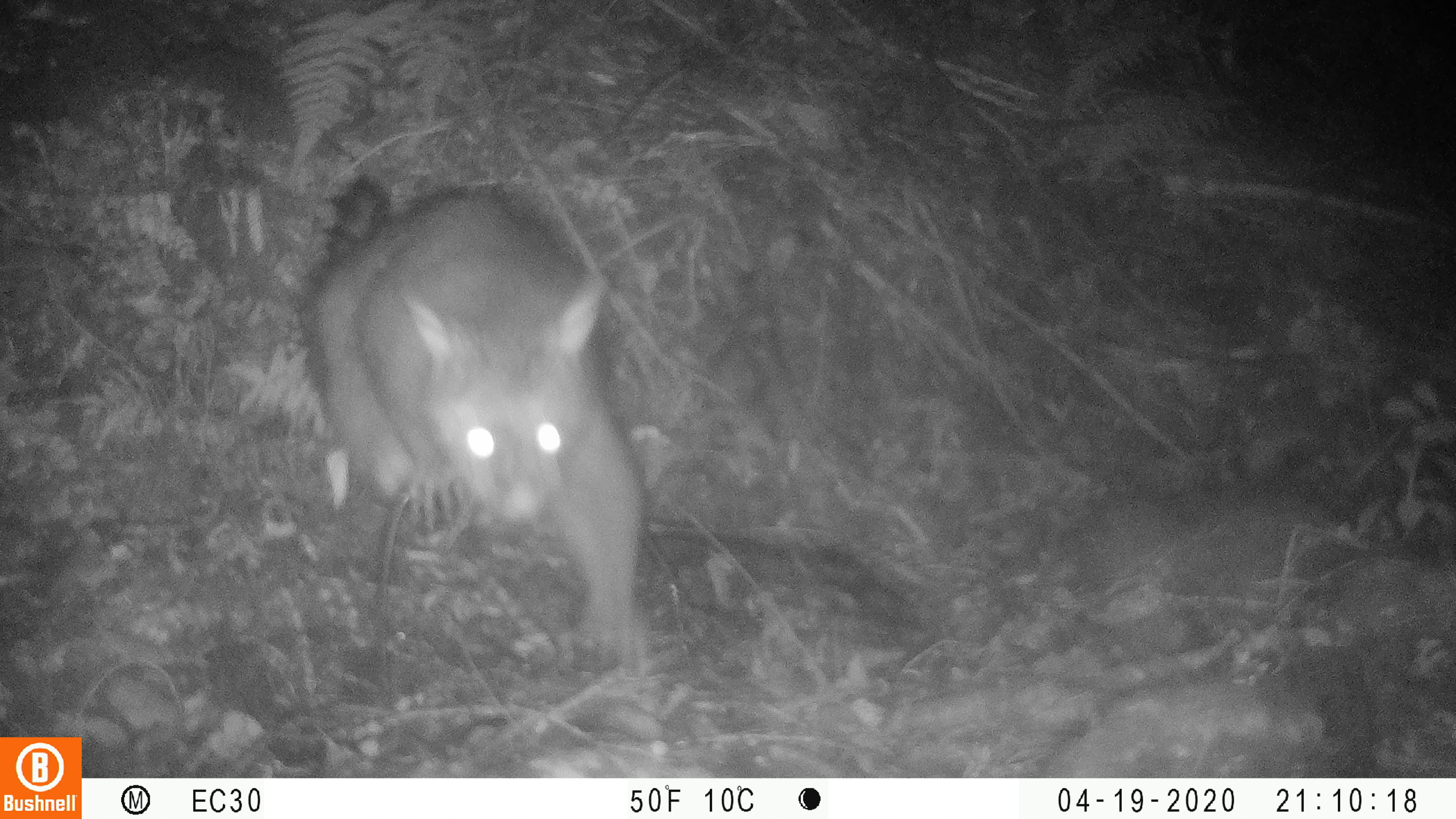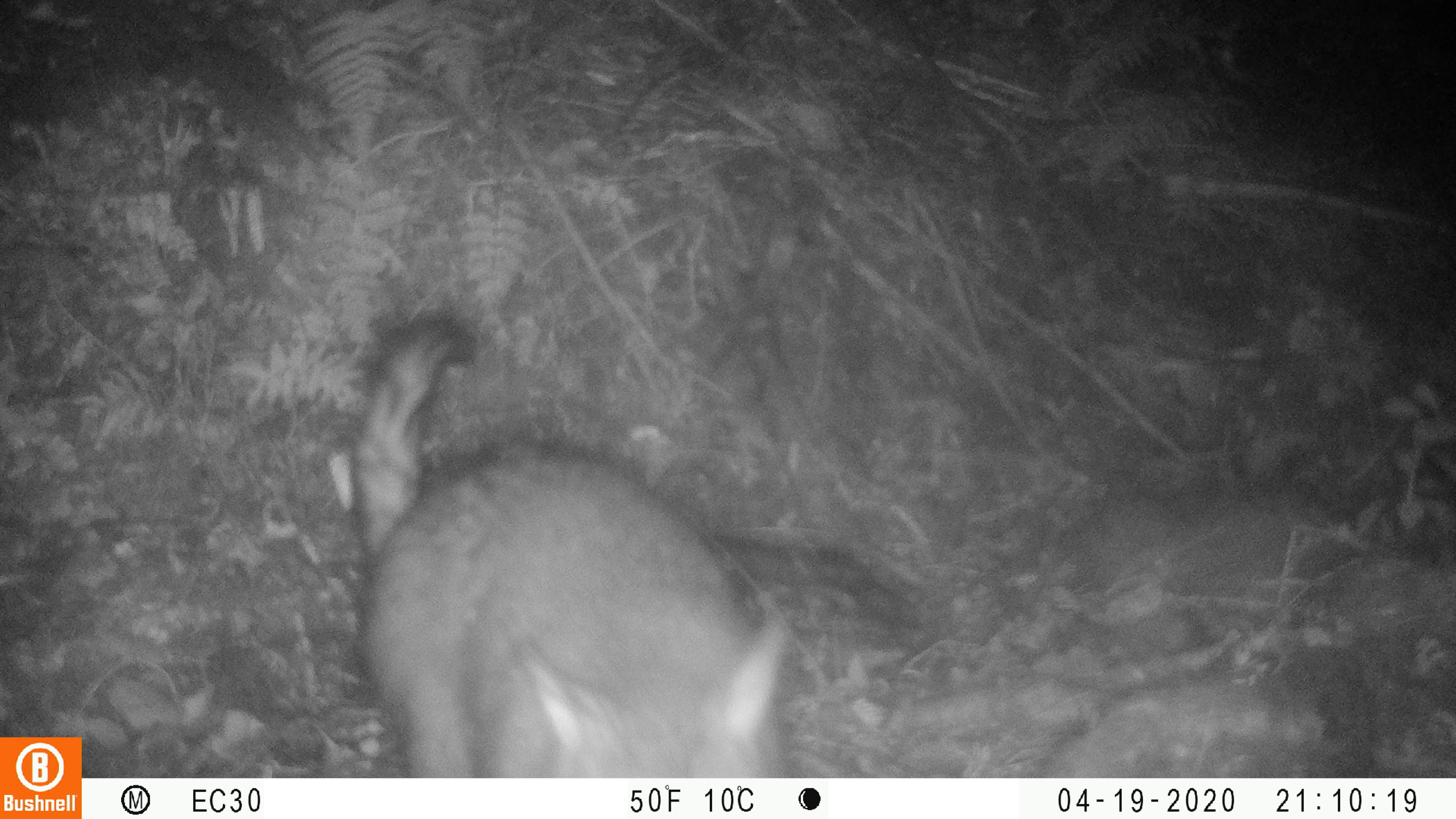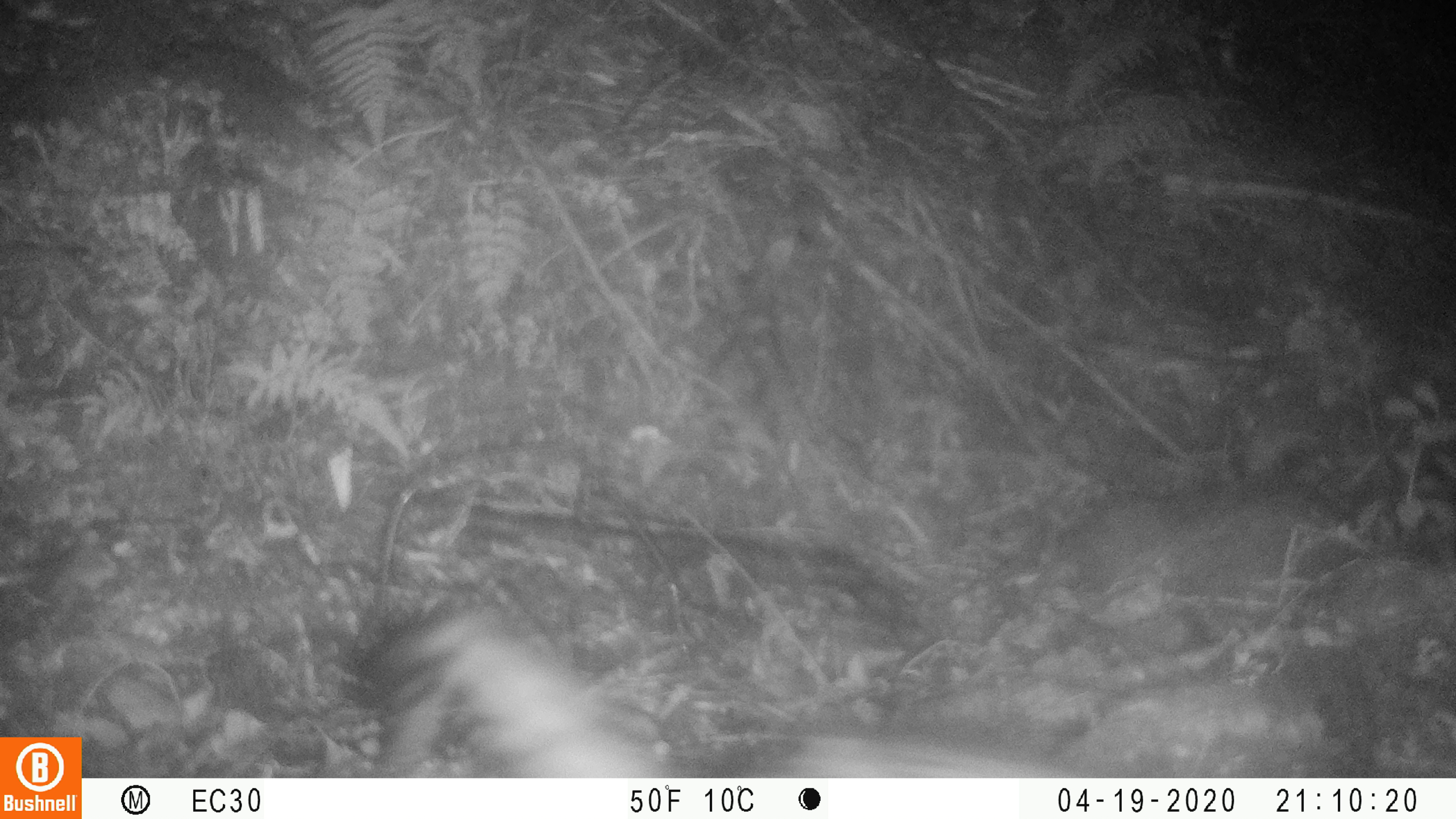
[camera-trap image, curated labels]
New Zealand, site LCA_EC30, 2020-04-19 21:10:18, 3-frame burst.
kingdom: Animalia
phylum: Chordata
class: Mammalia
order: Diprotodontia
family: Phalangeridae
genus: Trichosurus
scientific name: Trichosurus vulpecula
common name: common brushtail possum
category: possum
Possum (common brushtail possum) (Trichosurus vulpecula).